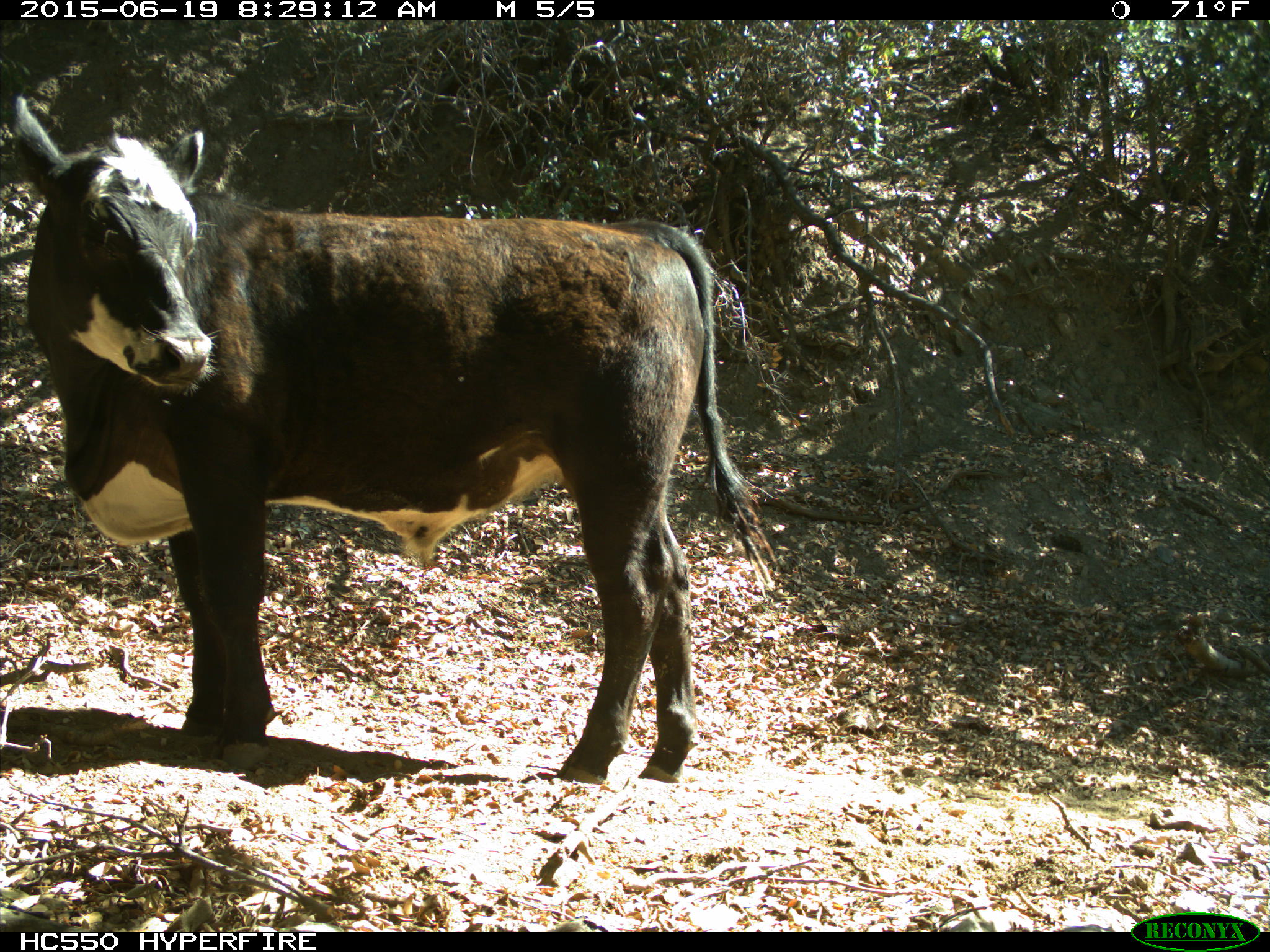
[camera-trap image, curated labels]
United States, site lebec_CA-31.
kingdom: Animalia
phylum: Chordata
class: Mammalia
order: Artiodactyla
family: Bovidae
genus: Bos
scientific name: Bos taurus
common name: domestic cow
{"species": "Bos taurus (domestic cow)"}